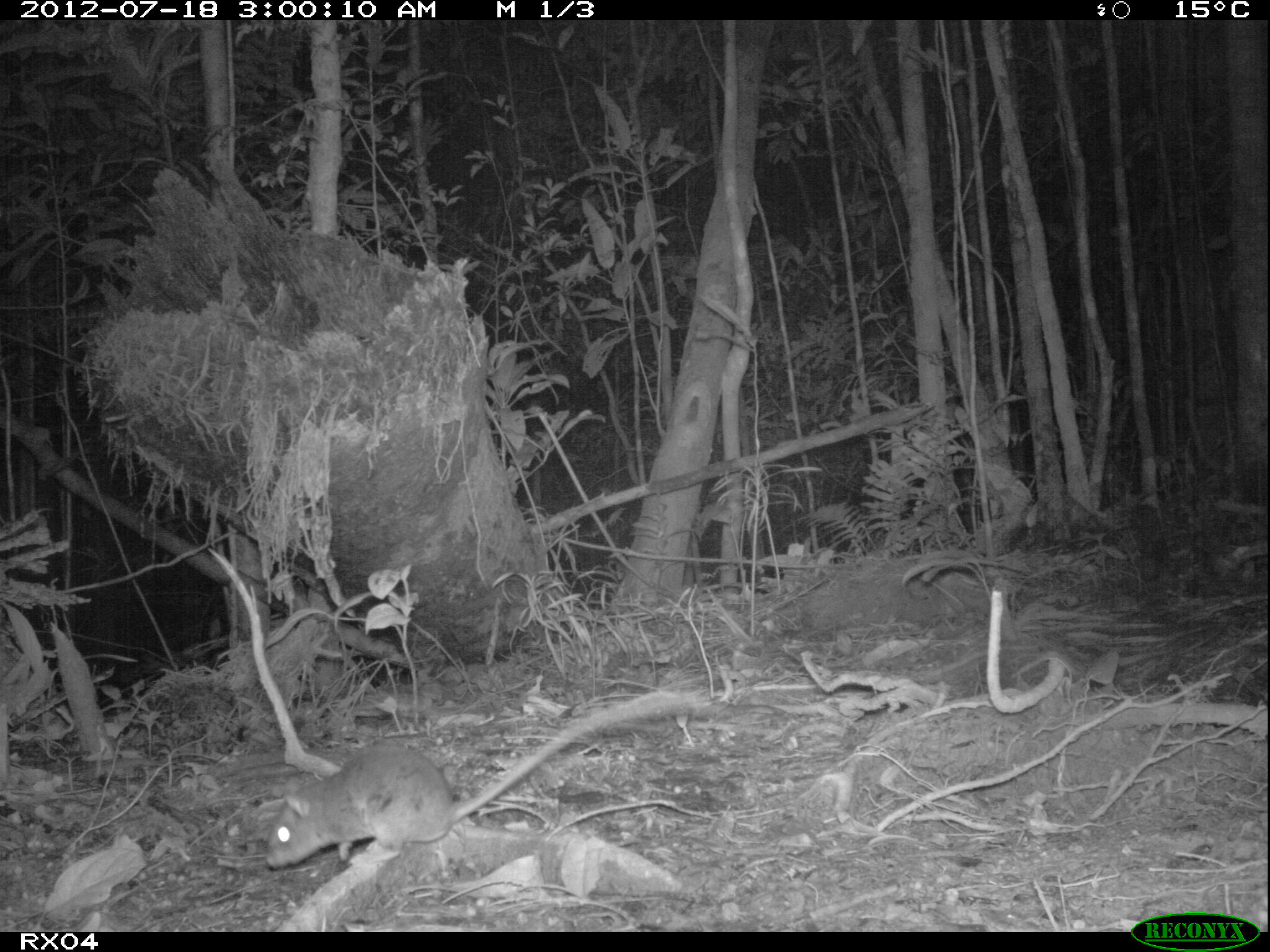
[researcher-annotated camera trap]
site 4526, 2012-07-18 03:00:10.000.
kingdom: Animalia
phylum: Chordata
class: Mammalia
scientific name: Mammalia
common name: mammals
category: small mammal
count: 1